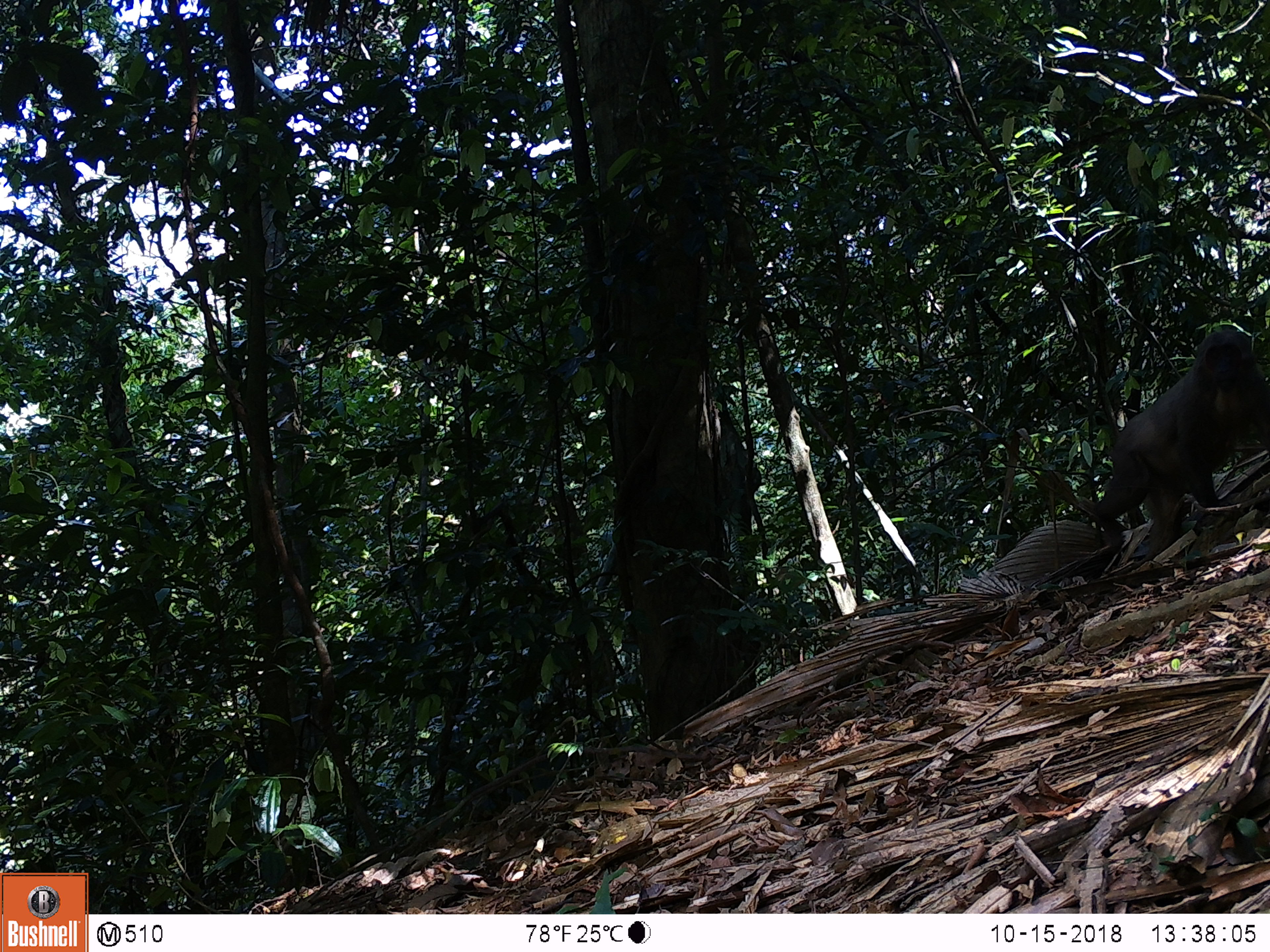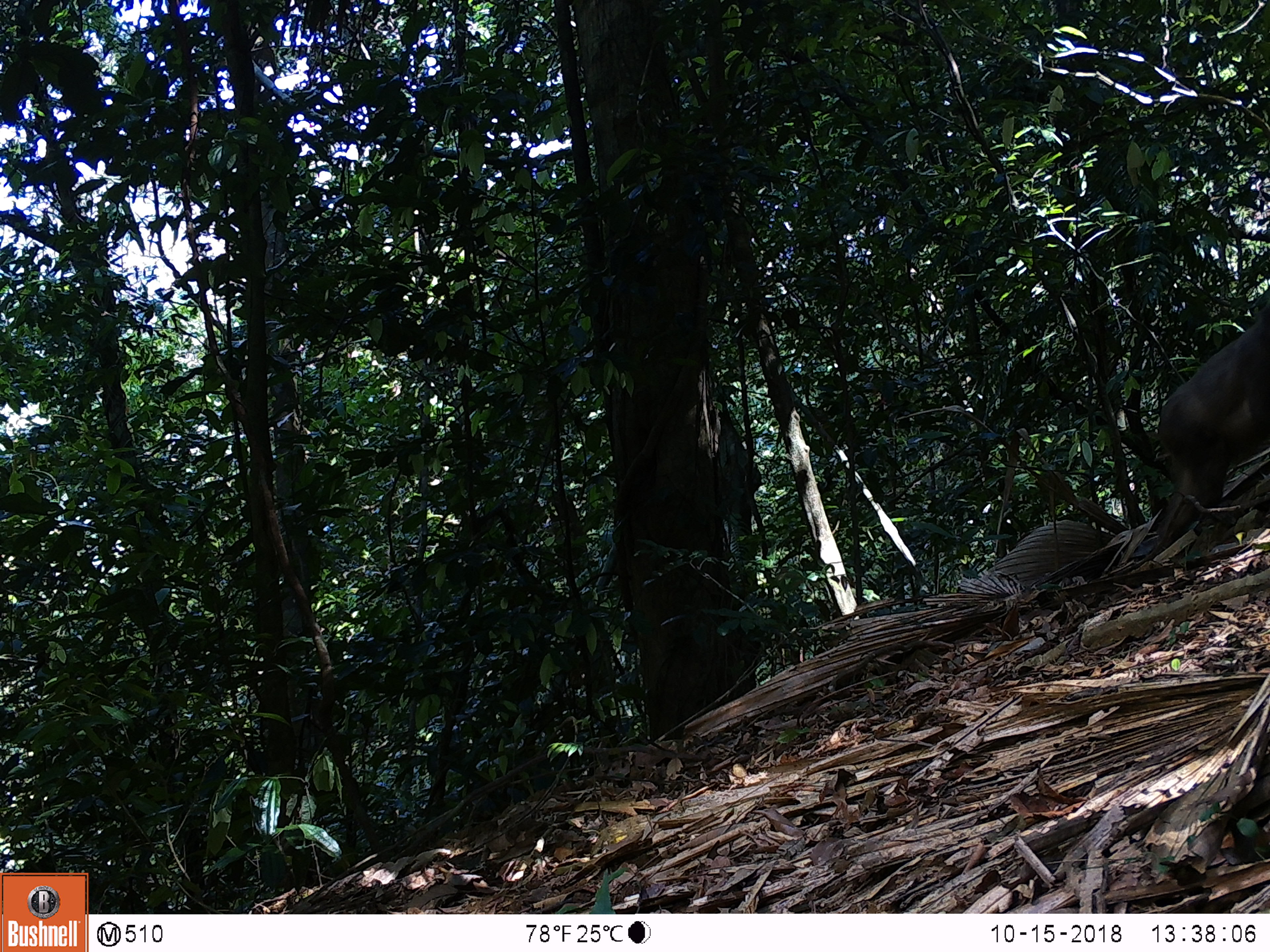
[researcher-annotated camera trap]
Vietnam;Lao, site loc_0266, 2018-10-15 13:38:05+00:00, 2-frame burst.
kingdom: Animalia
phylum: Chordata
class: Mammalia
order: Primates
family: Cercopithecidae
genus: Macaca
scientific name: Macaca arctoides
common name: stump-tailed macaque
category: stump tailed macaque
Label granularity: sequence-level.